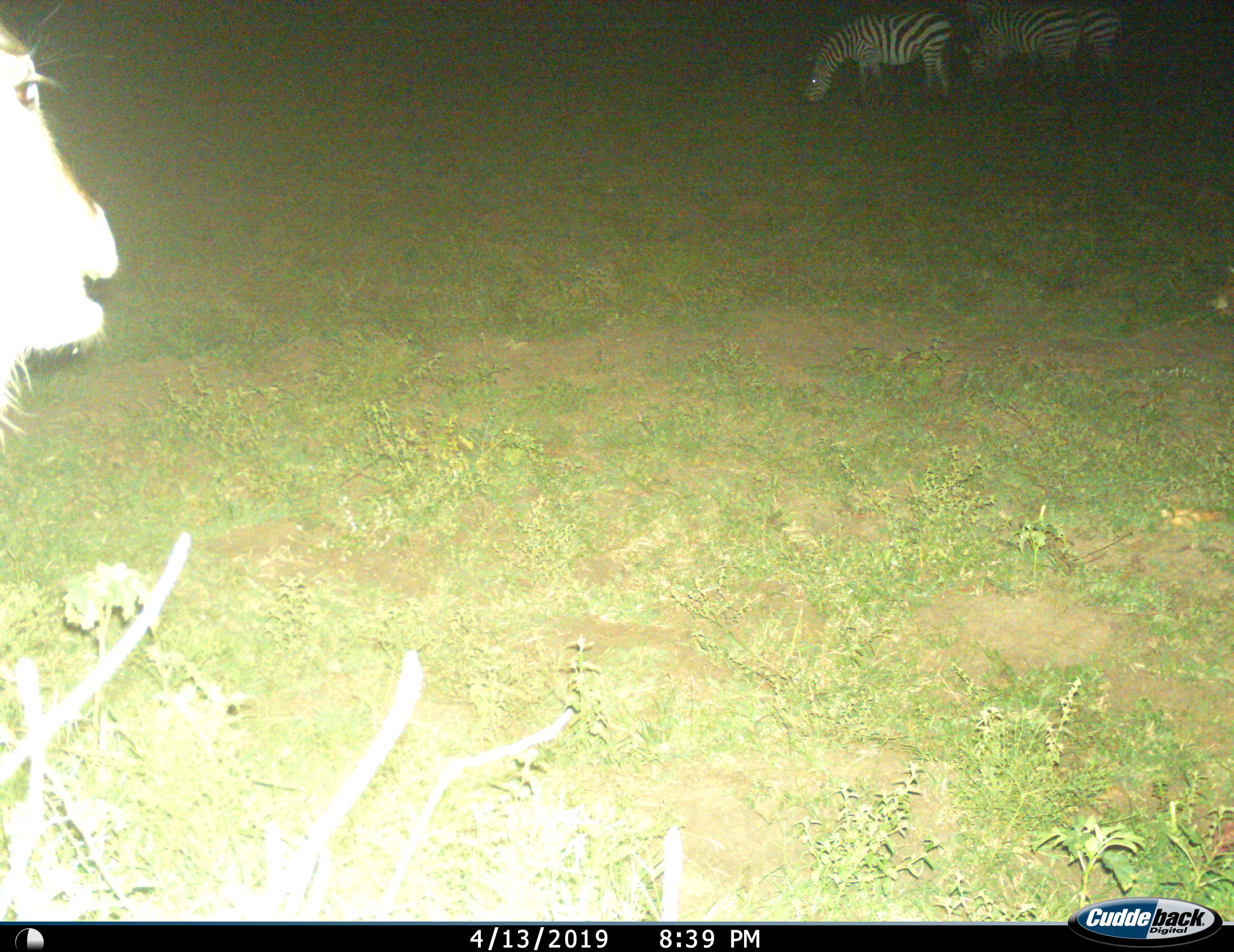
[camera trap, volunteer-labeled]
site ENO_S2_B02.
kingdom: Animalia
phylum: Chordata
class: Mammalia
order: Artiodactyla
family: Bovidae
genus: Connochaetes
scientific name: Connochaetes taurinus taurinus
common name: blue wildebeest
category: wildebeestblue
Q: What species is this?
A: Wildebeestblue (blue wildebeest) (Connochaetes taurinus taurinus).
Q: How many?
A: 1.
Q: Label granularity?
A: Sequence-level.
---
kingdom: Animalia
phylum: Chordata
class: Mammalia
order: Perissodactyla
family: Equidae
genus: Equus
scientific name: Equus quagga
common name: plains zebra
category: zebraplains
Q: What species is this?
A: Zebraplains (plains zebra) (Equus quagga).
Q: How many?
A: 3.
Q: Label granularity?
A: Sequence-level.